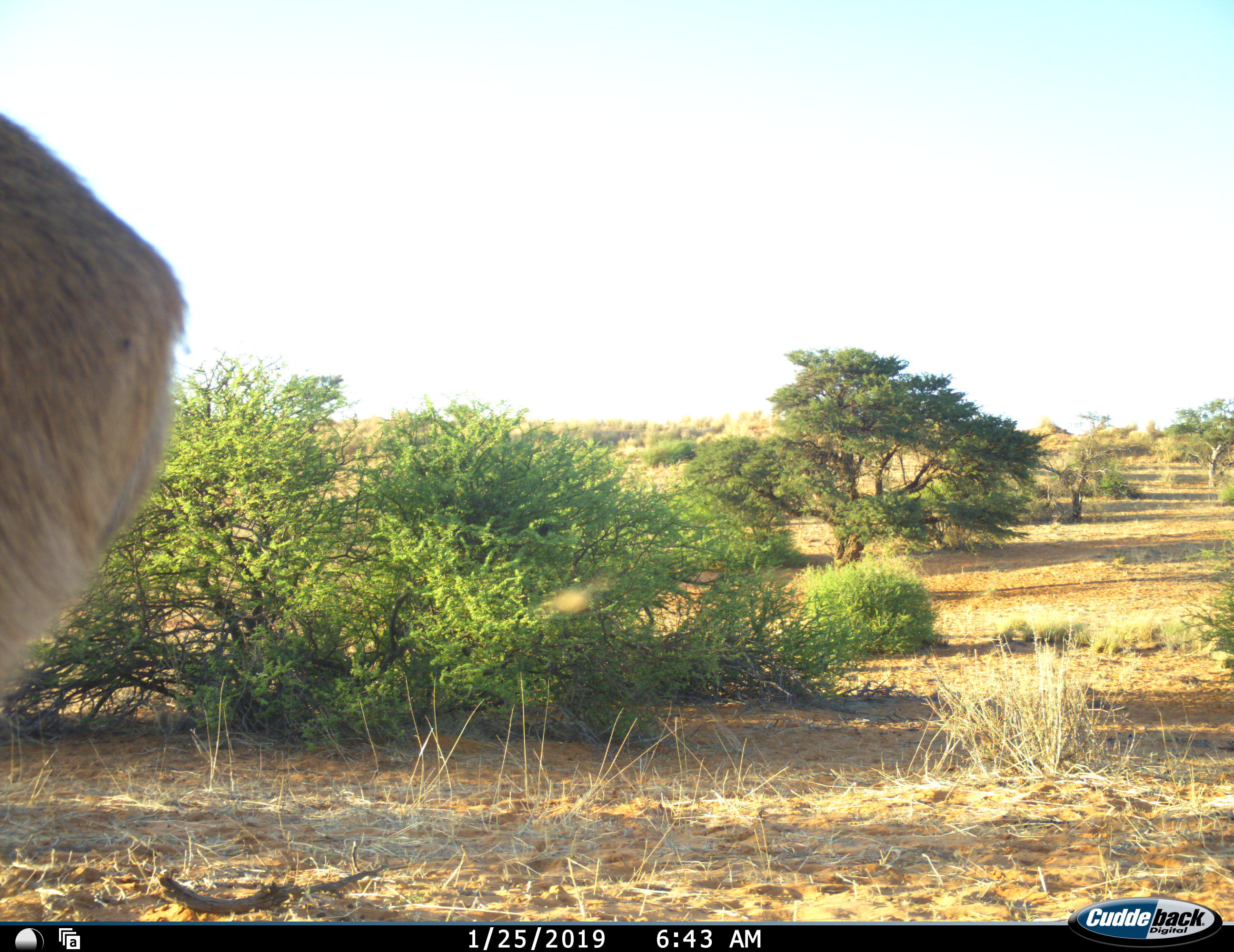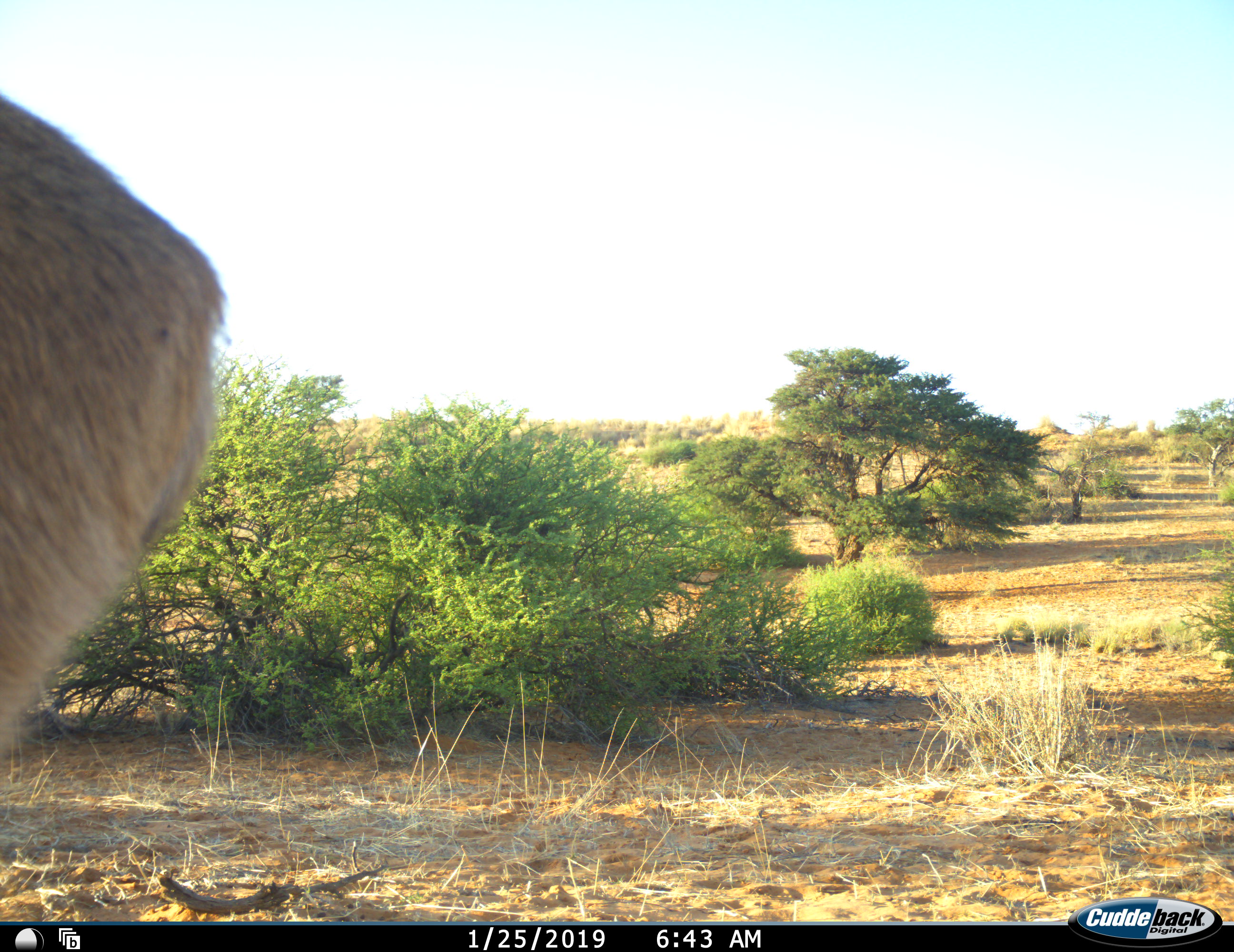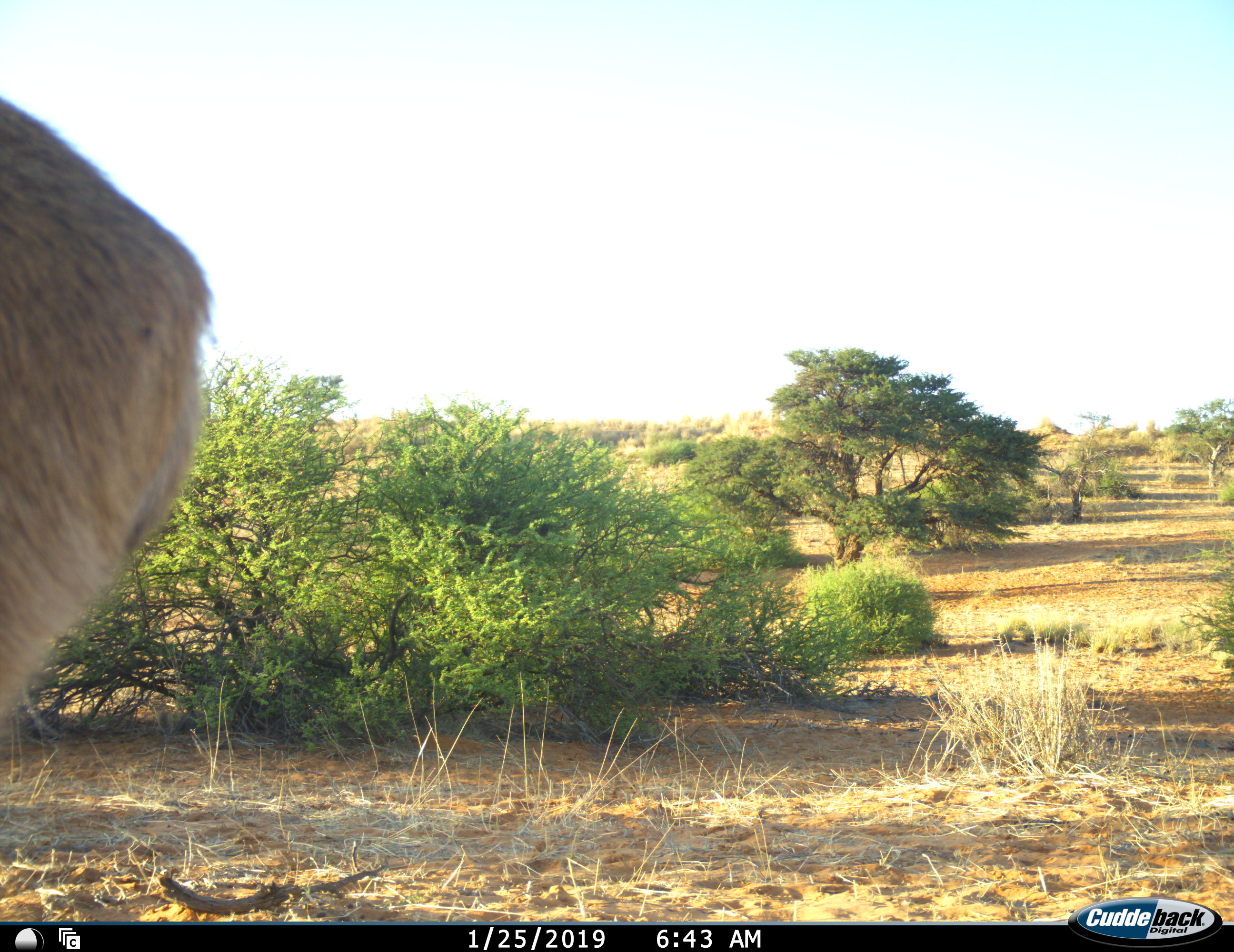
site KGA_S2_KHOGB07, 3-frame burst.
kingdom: Animalia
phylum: Chordata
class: Mammalia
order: Artiodactyla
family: Bovidae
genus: Sylvicapra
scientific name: Sylvicapra grimmia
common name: common duiker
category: duikercommongrey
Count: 1.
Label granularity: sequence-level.